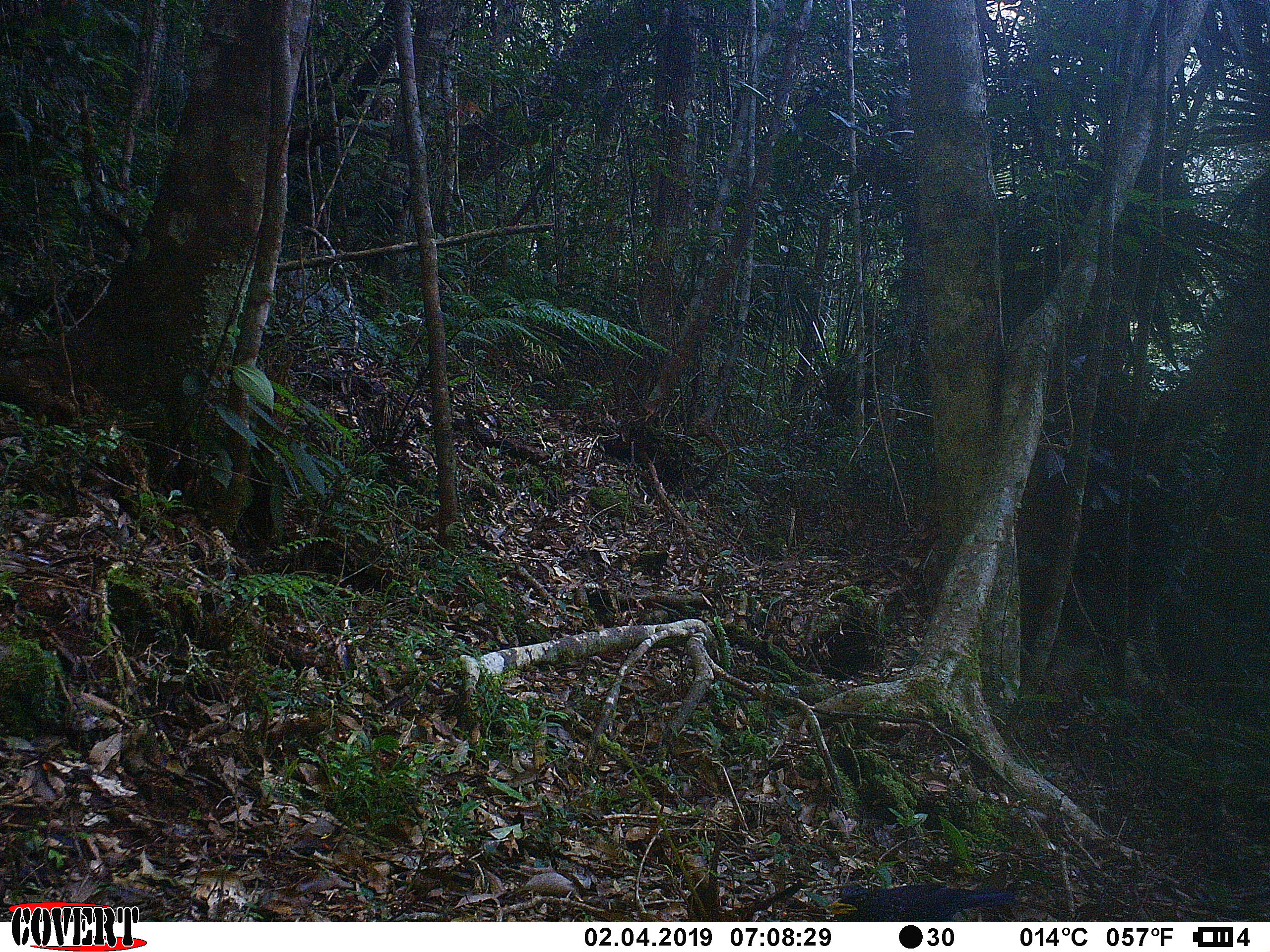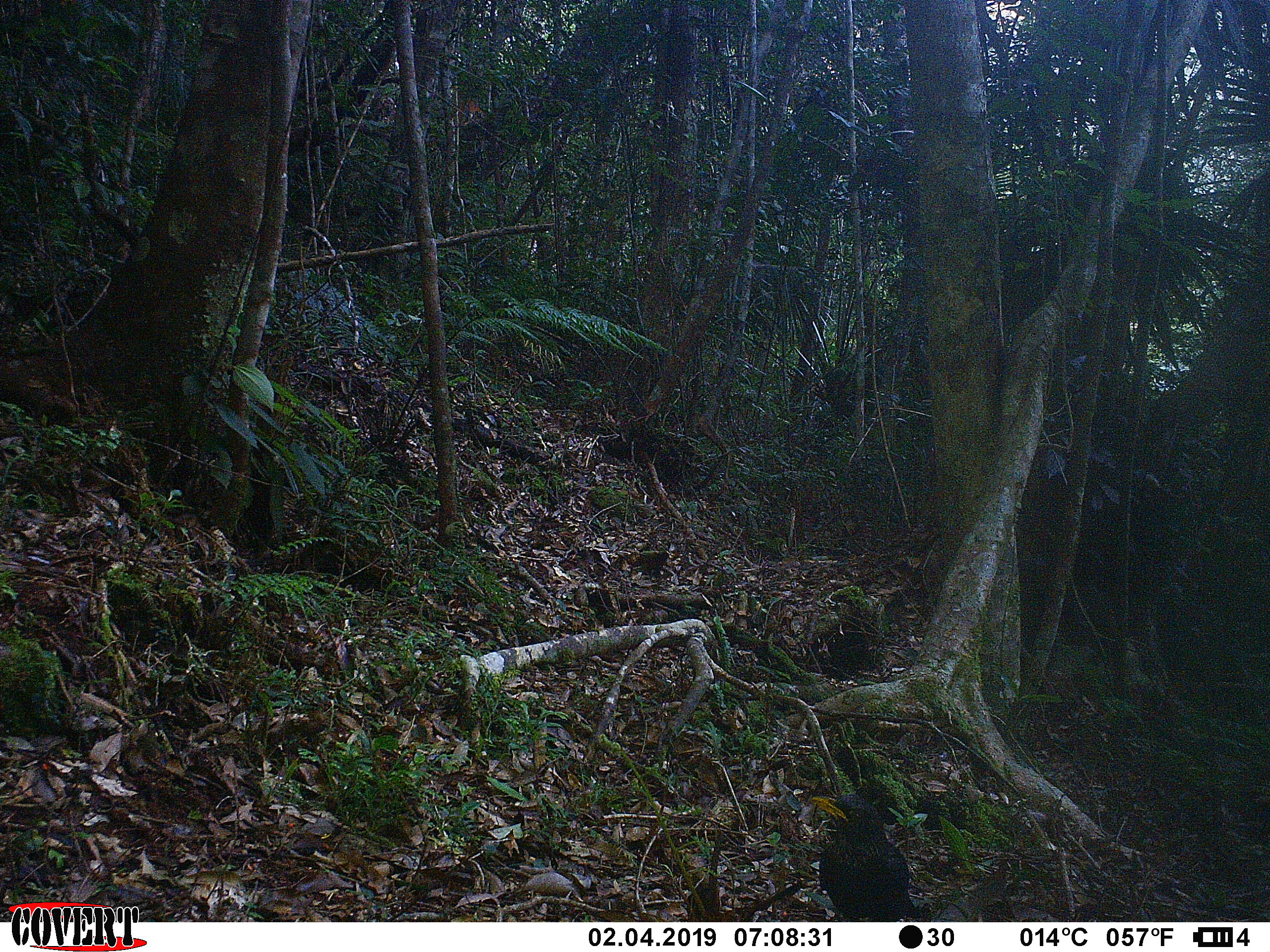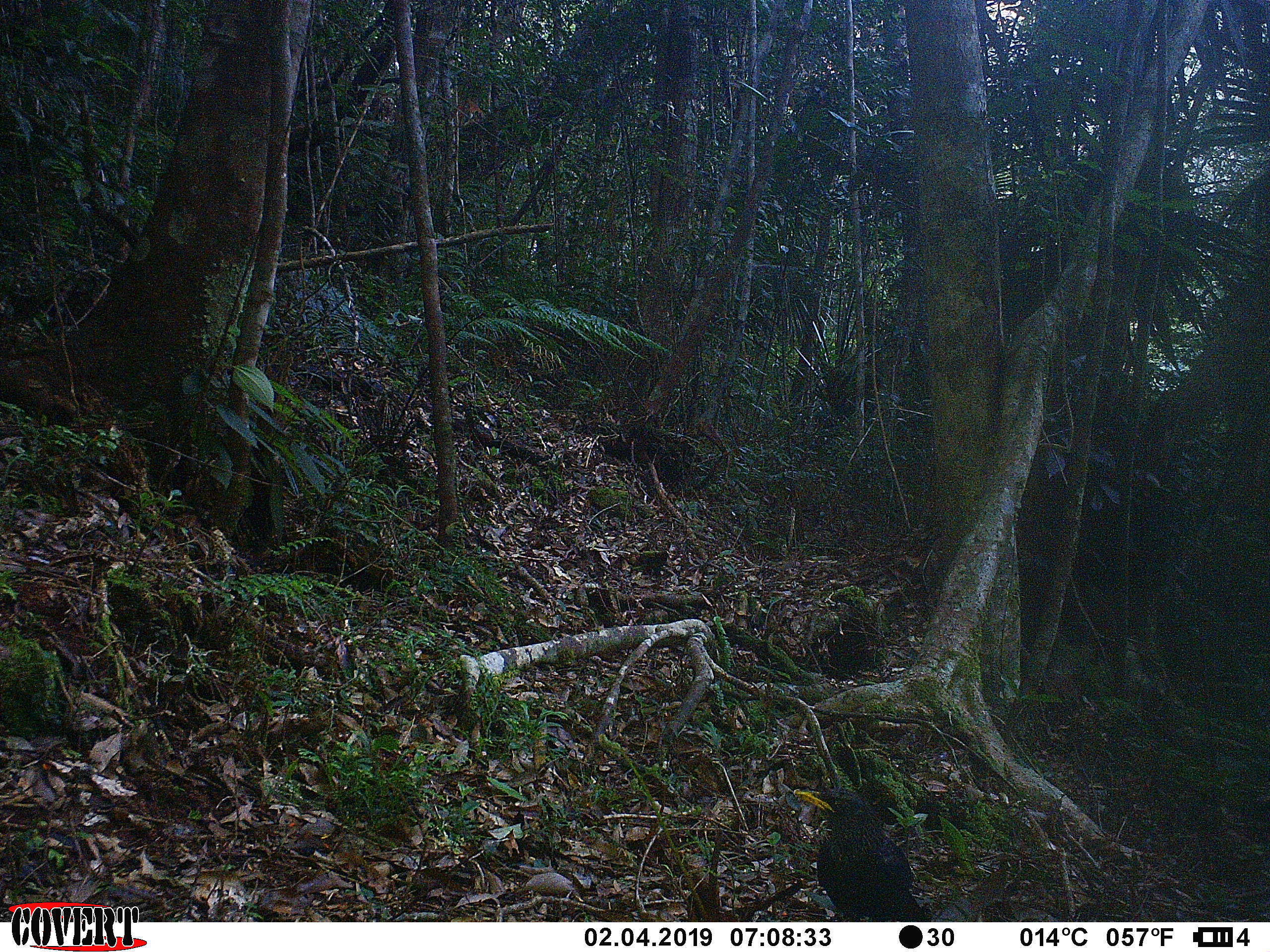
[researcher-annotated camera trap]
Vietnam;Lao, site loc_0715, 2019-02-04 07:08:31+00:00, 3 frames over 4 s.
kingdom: Animalia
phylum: Chordata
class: Aves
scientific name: Aves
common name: bird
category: unidentified bird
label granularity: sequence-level